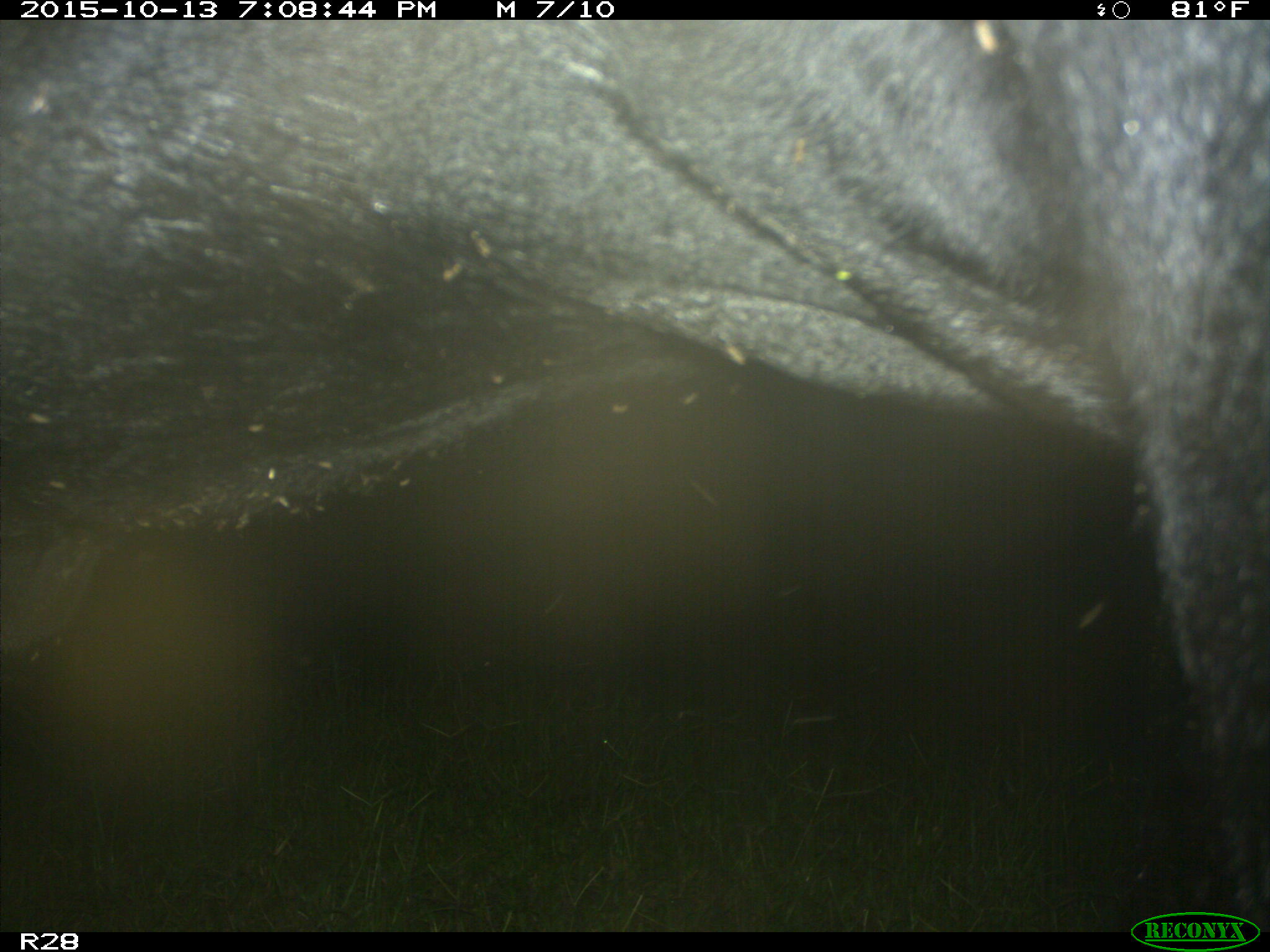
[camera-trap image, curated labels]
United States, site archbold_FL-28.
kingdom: Animalia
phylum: Chordata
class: Mammalia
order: Artiodactyla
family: Bovidae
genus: Bos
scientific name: Bos taurus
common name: domestic cow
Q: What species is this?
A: Bos taurus (domestic cow).